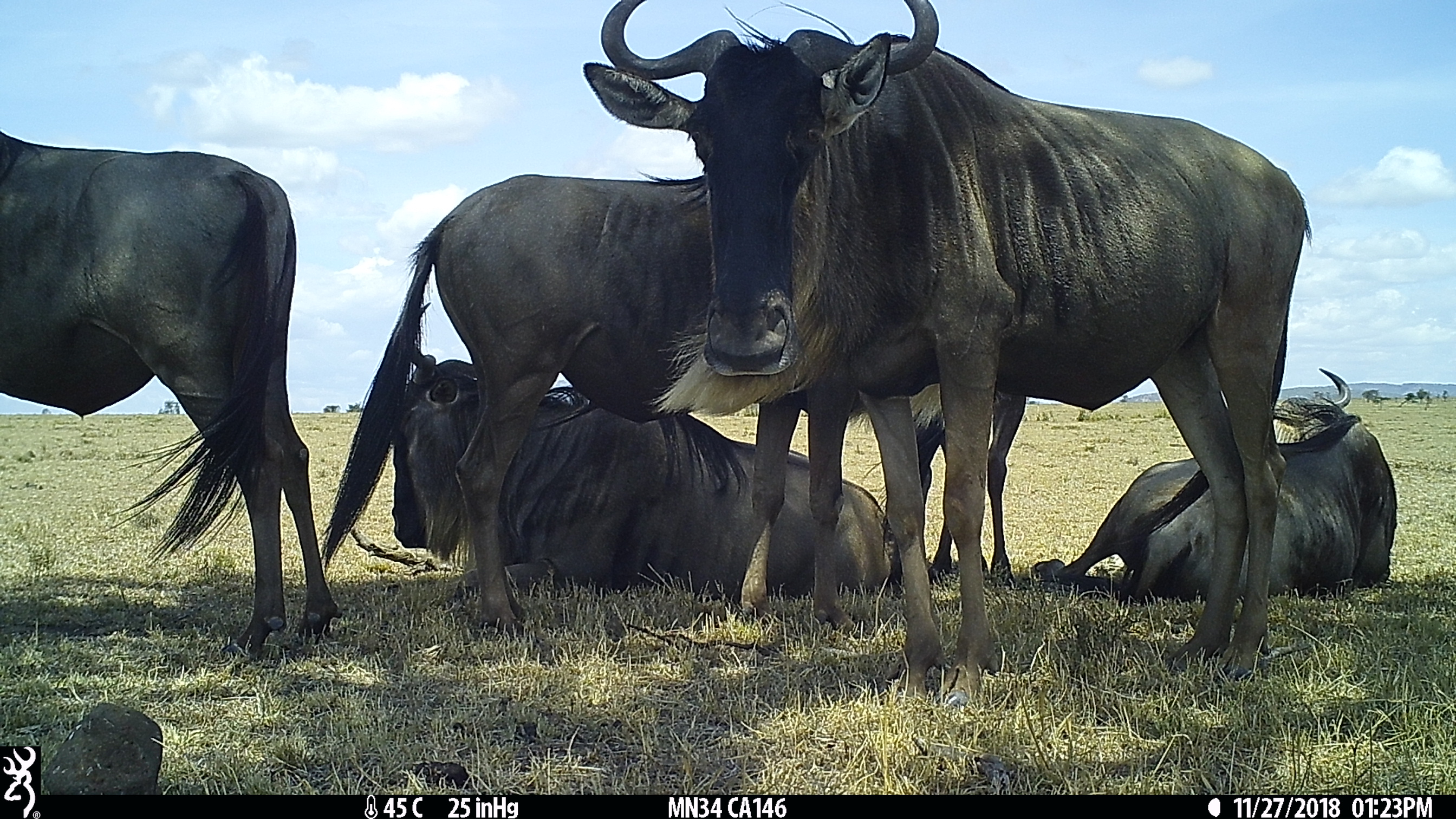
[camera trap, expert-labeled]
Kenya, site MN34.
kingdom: Animalia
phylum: Chordata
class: Mammalia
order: Artiodactyla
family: Bovidae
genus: Connochaetes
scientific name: Connochaetes taurinus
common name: blue wildebeest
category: wildebeest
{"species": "wildebeest (blue wildebeest) (Connochaetes taurinus)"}